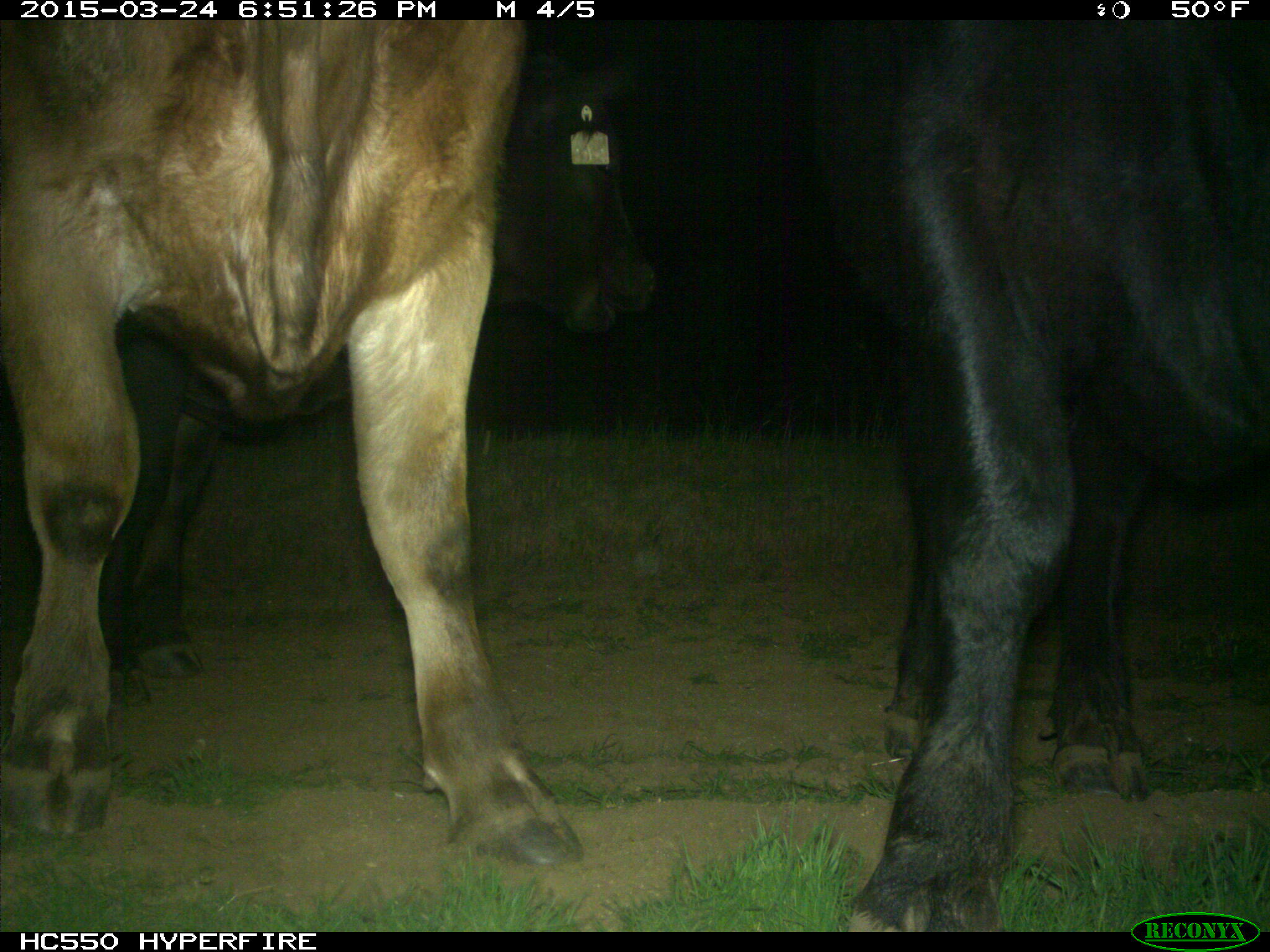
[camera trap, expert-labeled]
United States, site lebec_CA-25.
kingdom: Animalia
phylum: Chordata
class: Mammalia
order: Artiodactyla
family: Bovidae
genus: Bos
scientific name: Bos taurus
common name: domestic cow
Bos taurus (domestic cow).